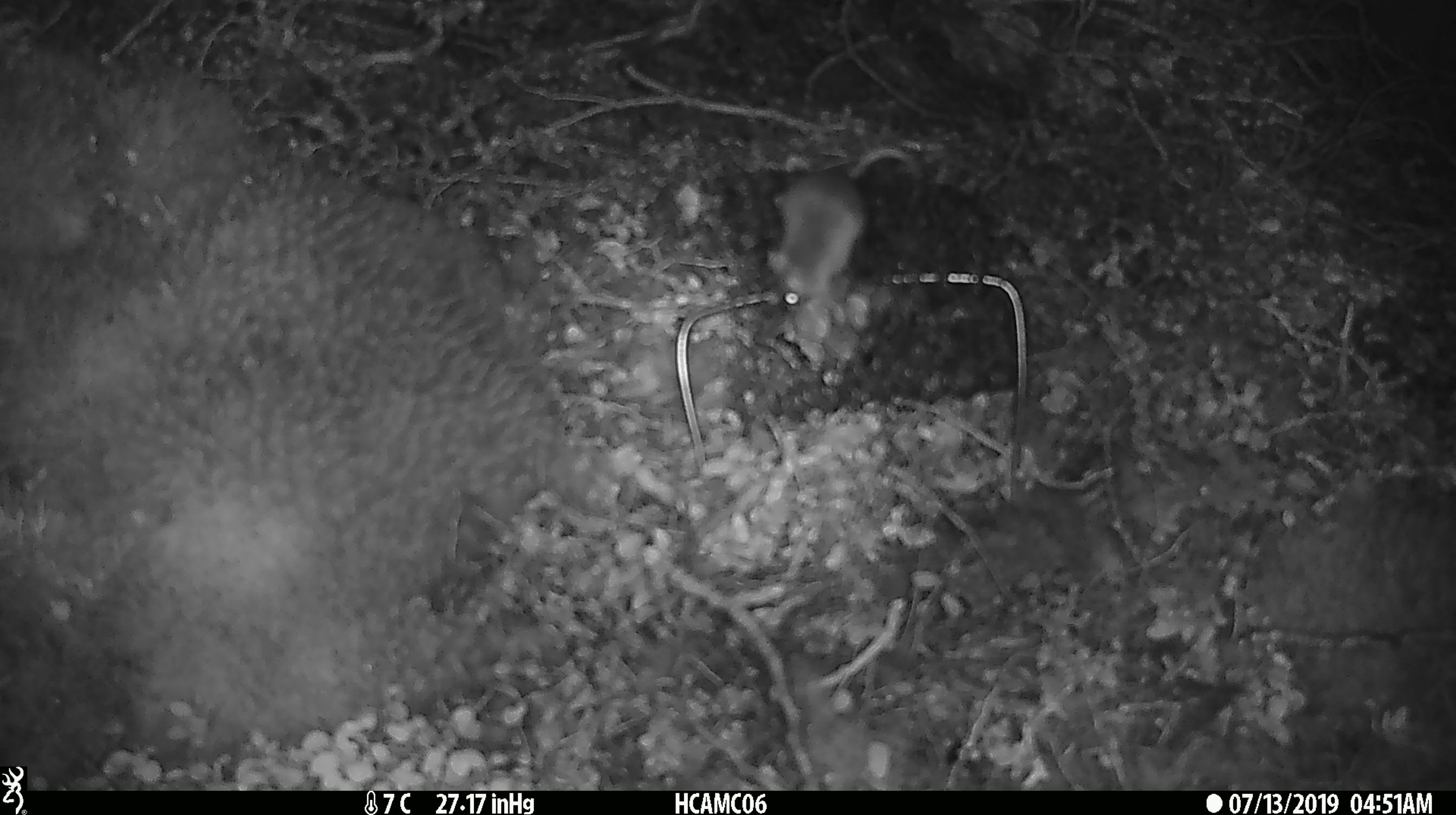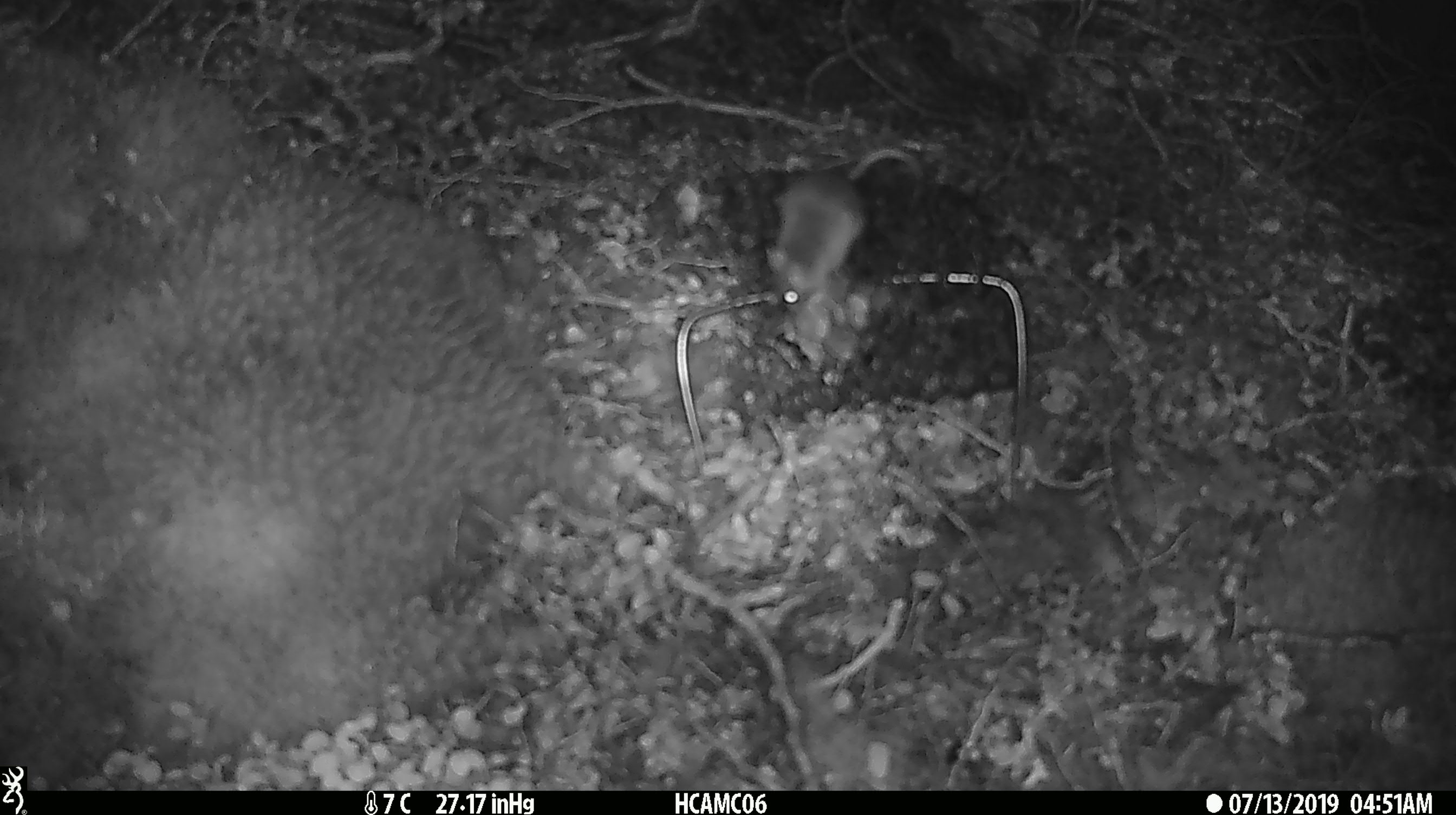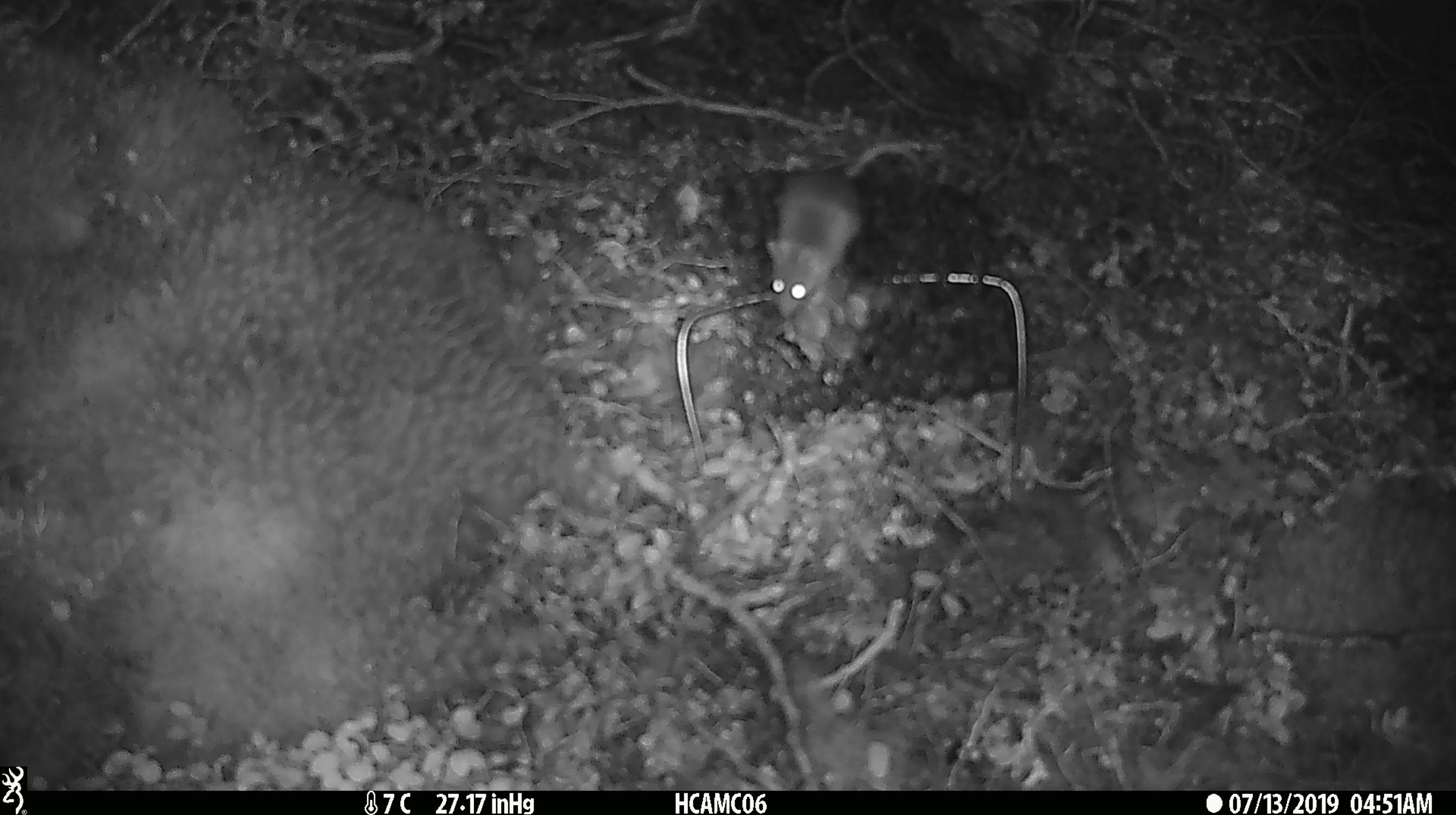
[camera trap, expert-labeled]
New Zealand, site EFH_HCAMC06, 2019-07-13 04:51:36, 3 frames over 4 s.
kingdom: Animalia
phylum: Chordata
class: Mammalia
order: Rodentia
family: Muridae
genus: Mus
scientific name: Mus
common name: mouse